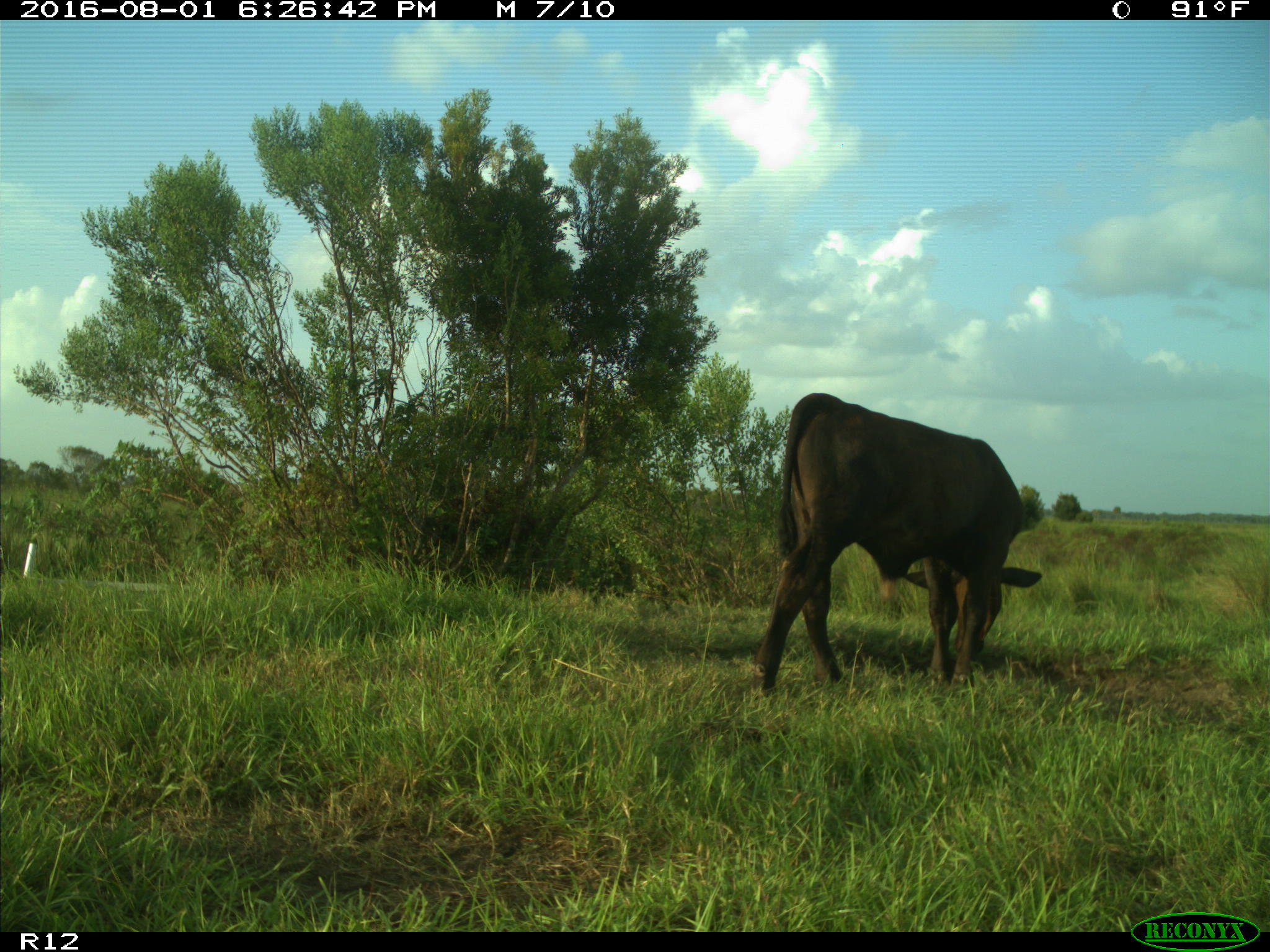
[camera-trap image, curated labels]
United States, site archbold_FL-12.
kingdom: Animalia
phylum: Chordata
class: Mammalia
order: Artiodactyla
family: Bovidae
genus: Bos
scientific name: Bos taurus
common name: domestic cow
Bos taurus (domestic cow).